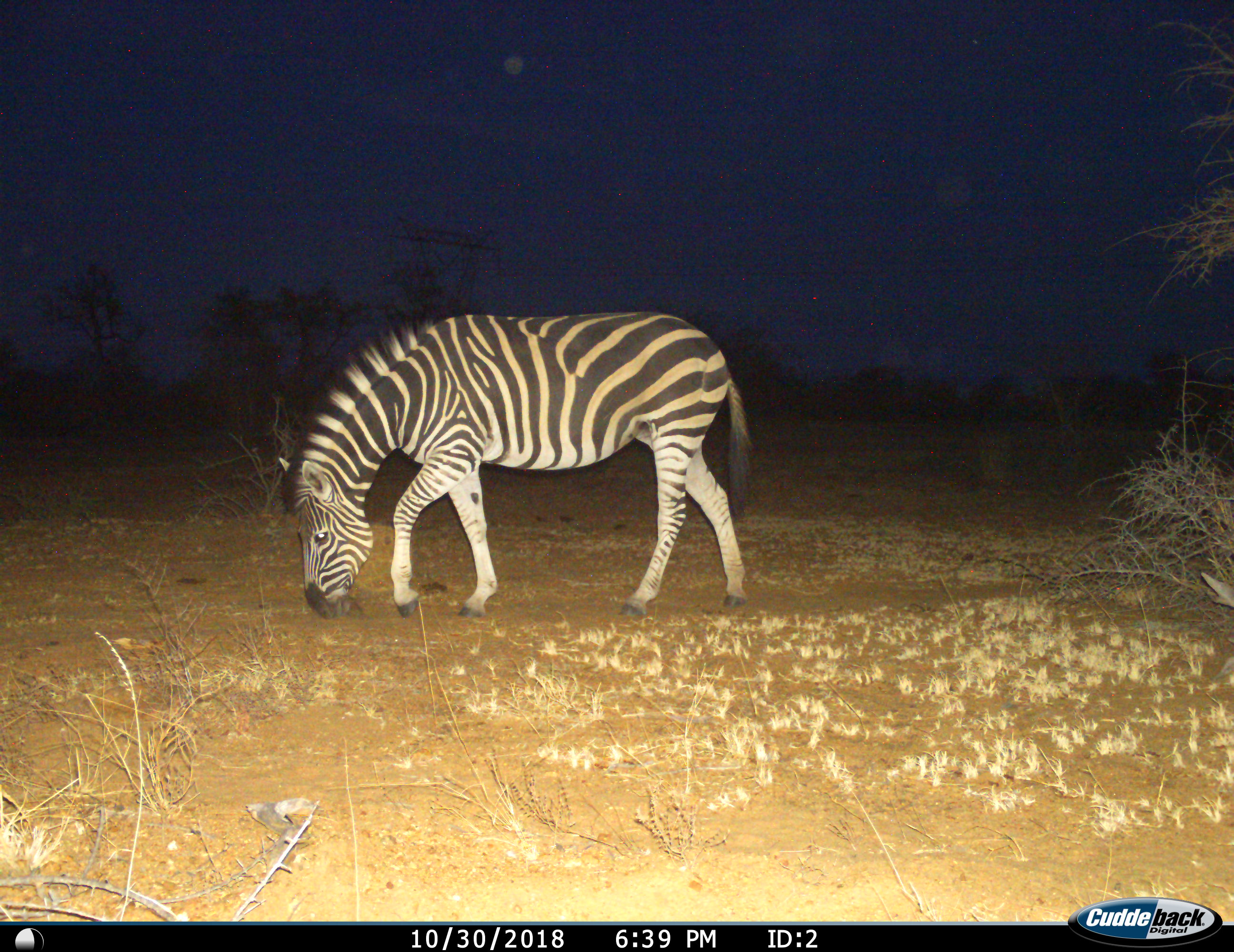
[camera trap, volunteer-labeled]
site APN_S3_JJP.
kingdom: Animalia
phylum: Chordata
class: Mammalia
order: Perissodactyla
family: Equidae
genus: Equus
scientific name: Equus quagga burchellii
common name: burchell's zebra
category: zebraburchells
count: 1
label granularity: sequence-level